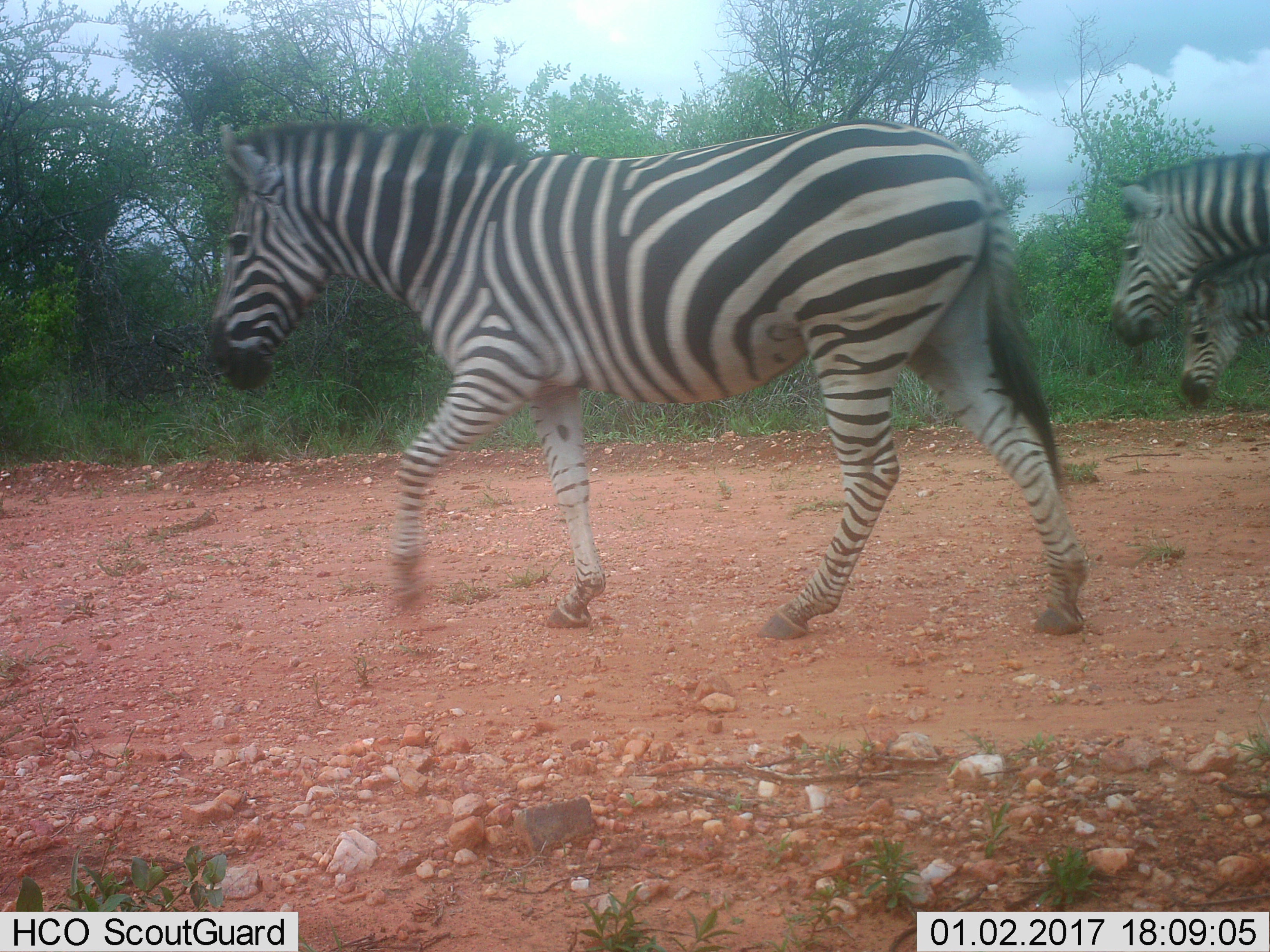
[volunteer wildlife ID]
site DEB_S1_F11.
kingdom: Animalia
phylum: Chordata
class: Mammalia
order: Perissodactyla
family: Equidae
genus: Equus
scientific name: Equus quagga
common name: plains zebra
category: zebraplains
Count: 3.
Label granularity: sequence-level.